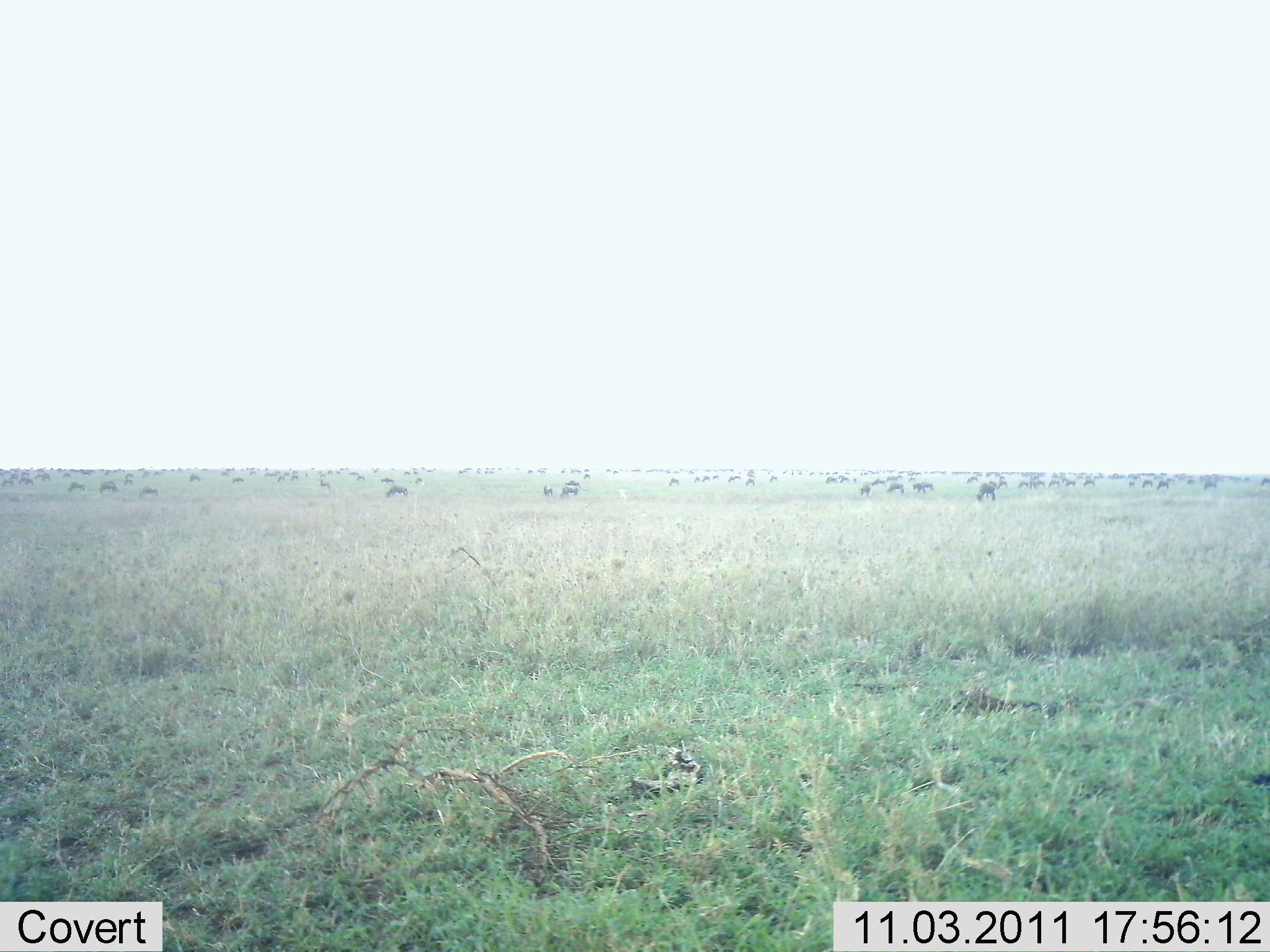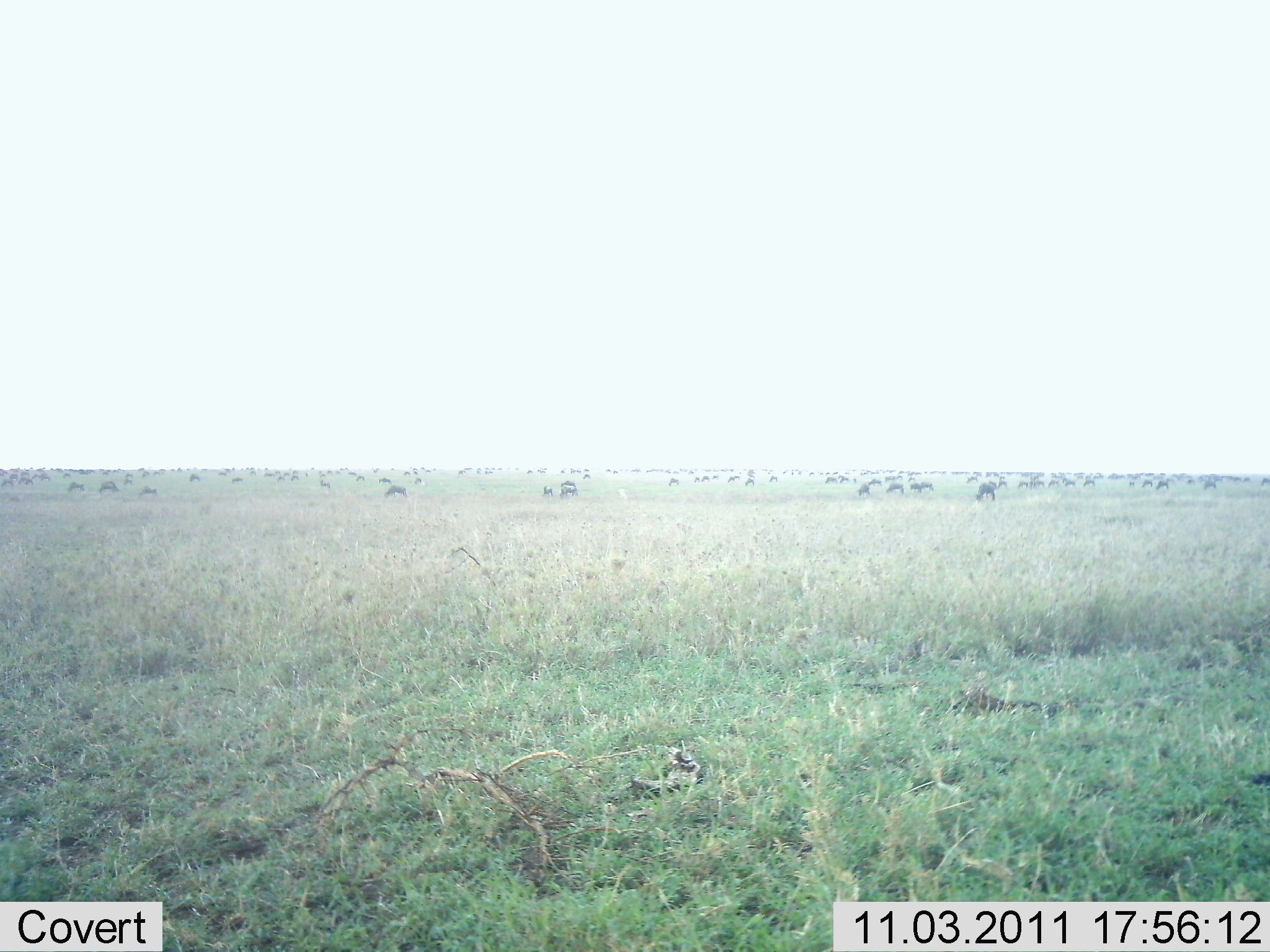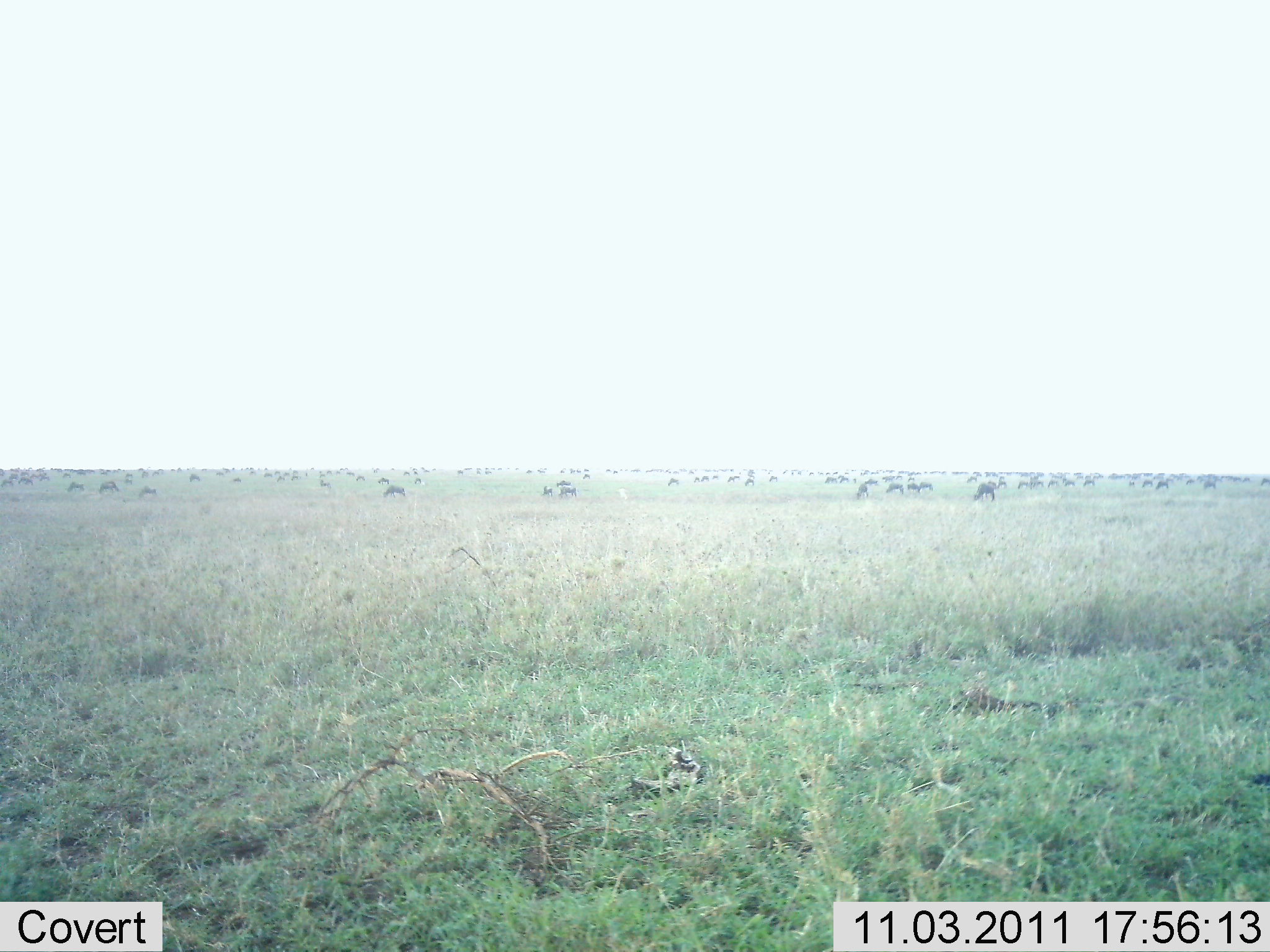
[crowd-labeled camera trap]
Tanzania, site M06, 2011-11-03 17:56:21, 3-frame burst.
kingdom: Animalia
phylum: Chordata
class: Mammalia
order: Artiodactyla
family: Bovidae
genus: Connochaetes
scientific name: Connochaetes taurinus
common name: blue wildebeest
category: wildebeest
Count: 51+.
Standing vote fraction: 38%.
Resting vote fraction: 8%.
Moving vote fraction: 31%.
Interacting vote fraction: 0%.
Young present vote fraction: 0%.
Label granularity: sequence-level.